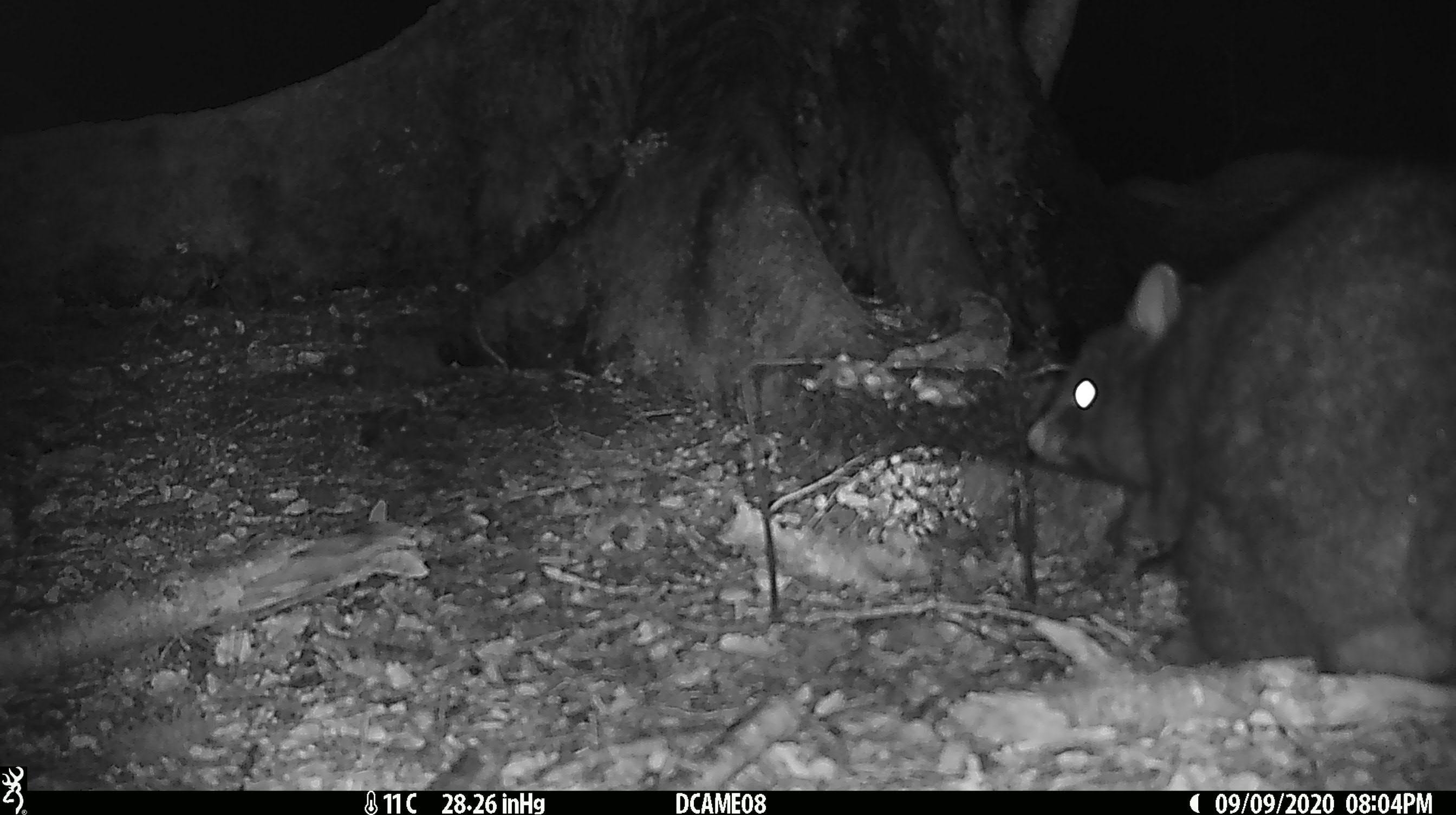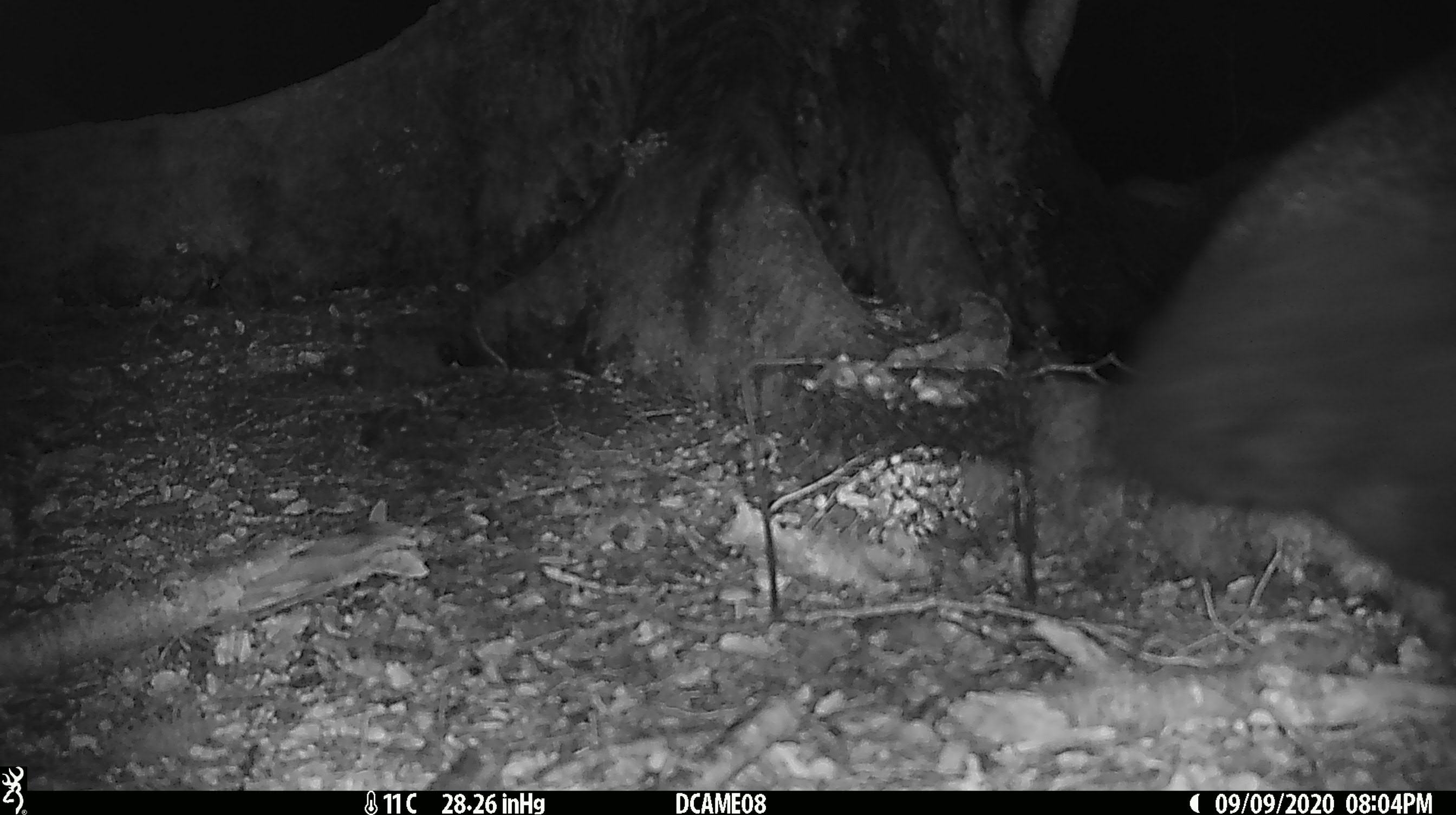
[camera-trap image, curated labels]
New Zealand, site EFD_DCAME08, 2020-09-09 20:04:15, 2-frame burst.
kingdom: Animalia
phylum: Chordata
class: Mammalia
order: Diprotodontia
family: Phalangeridae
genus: Trichosurus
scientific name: Trichosurus vulpecula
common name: common brushtail possum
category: possum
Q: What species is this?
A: Possum (common brushtail possum) (Trichosurus vulpecula).